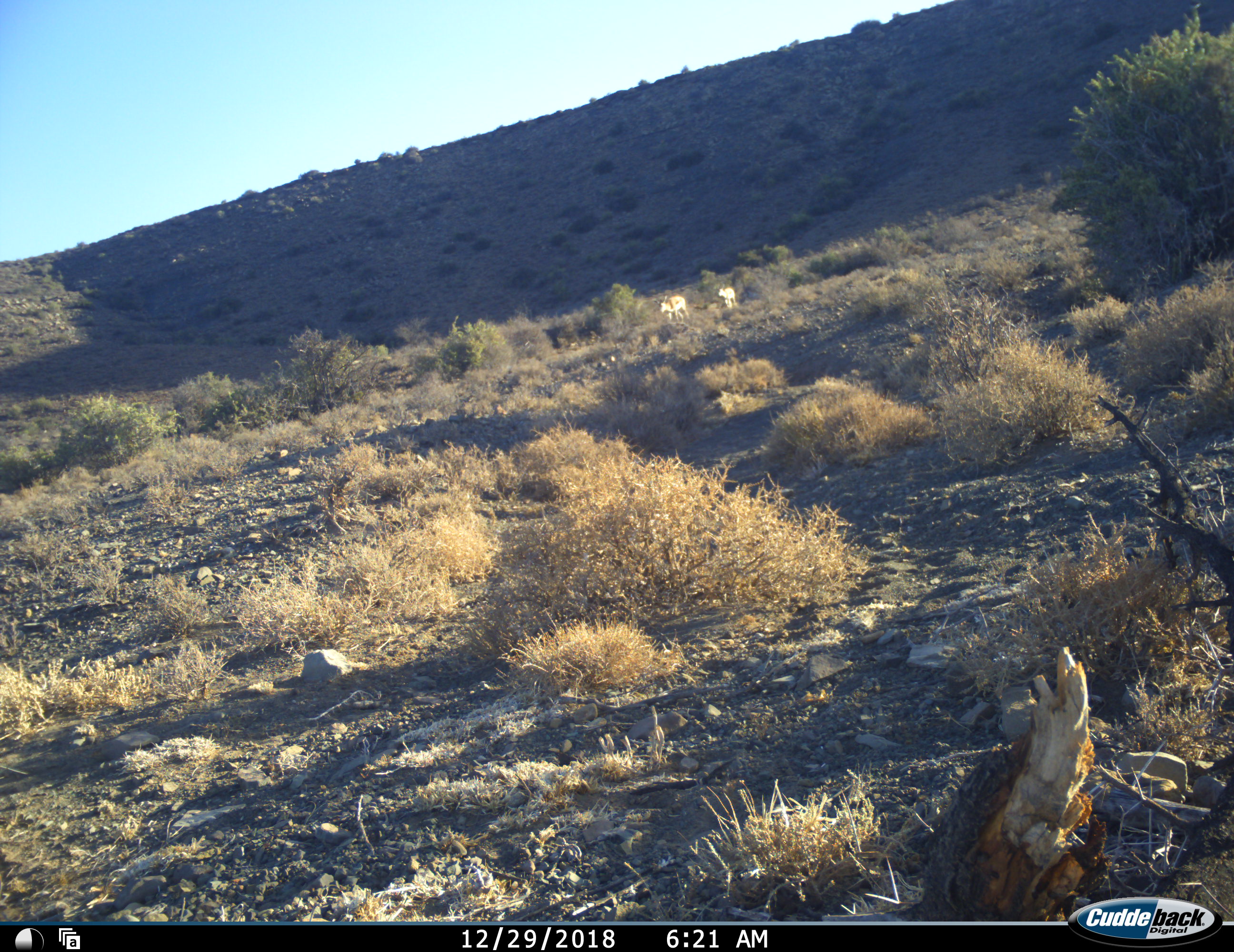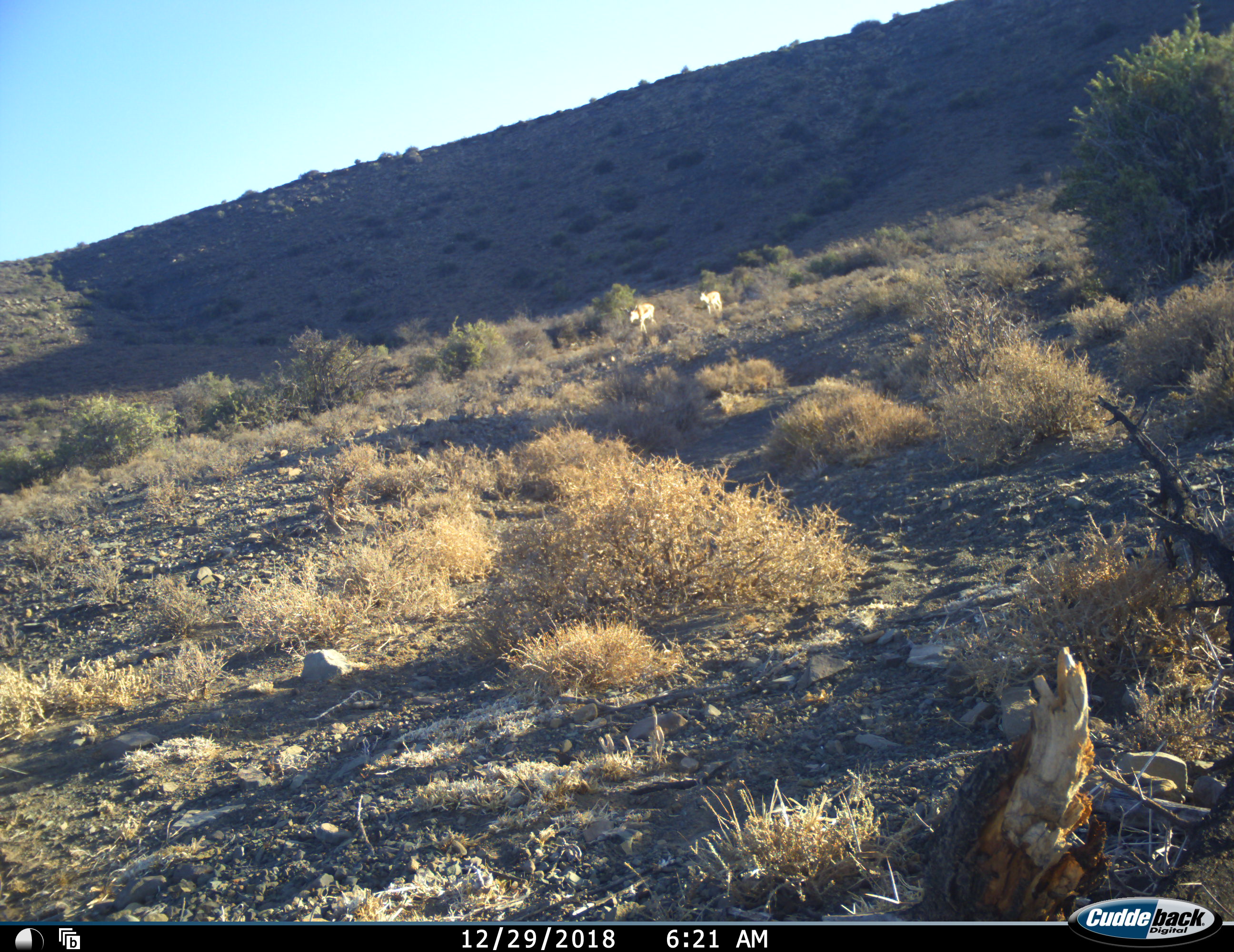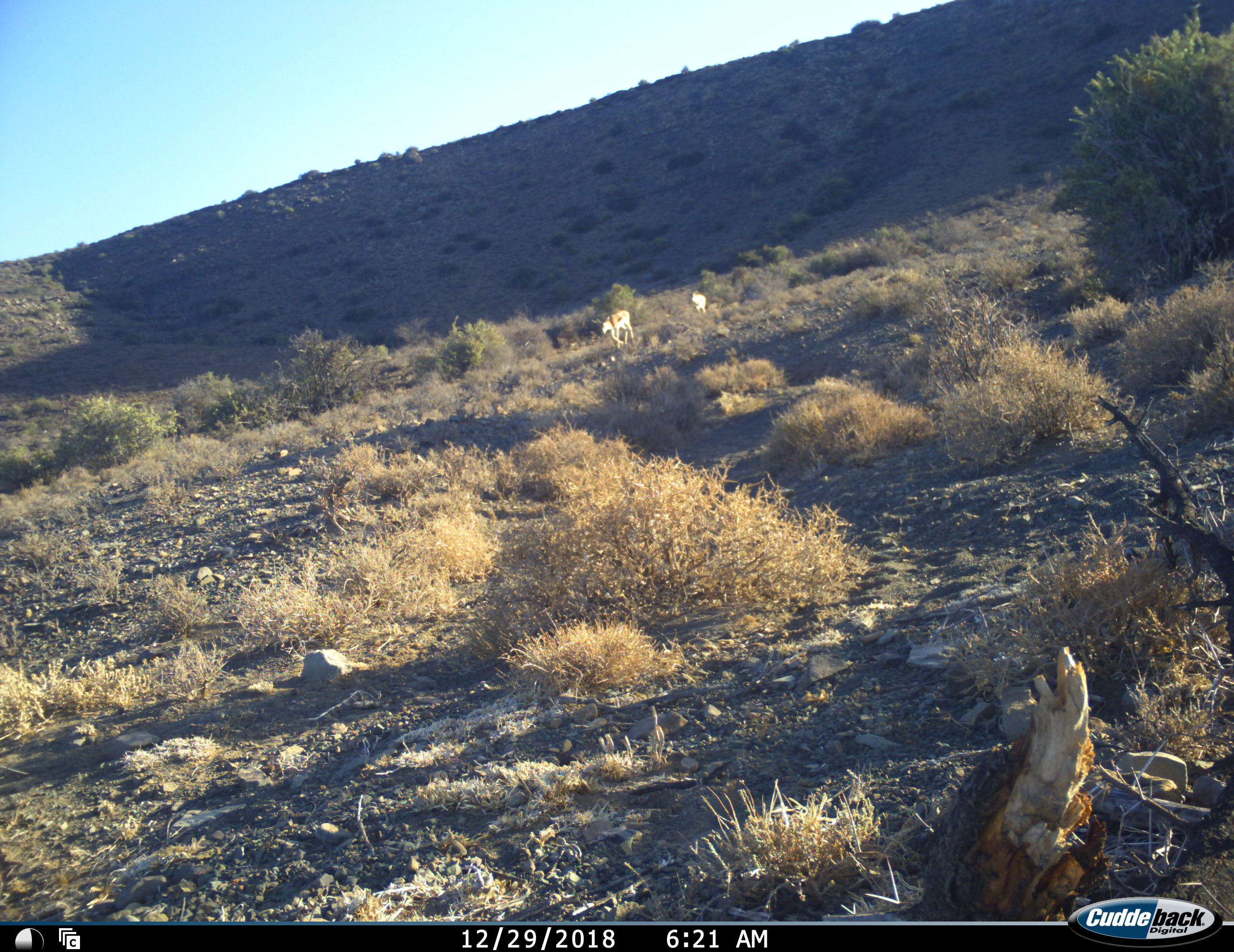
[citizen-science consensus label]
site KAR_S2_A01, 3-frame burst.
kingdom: Animalia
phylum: Chordata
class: Mammalia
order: Artiodactyla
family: Bovidae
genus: Antidorcas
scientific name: Antidorcas marsupialis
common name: springbok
Springbok (Antidorcas marsupialis), count 2. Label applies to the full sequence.